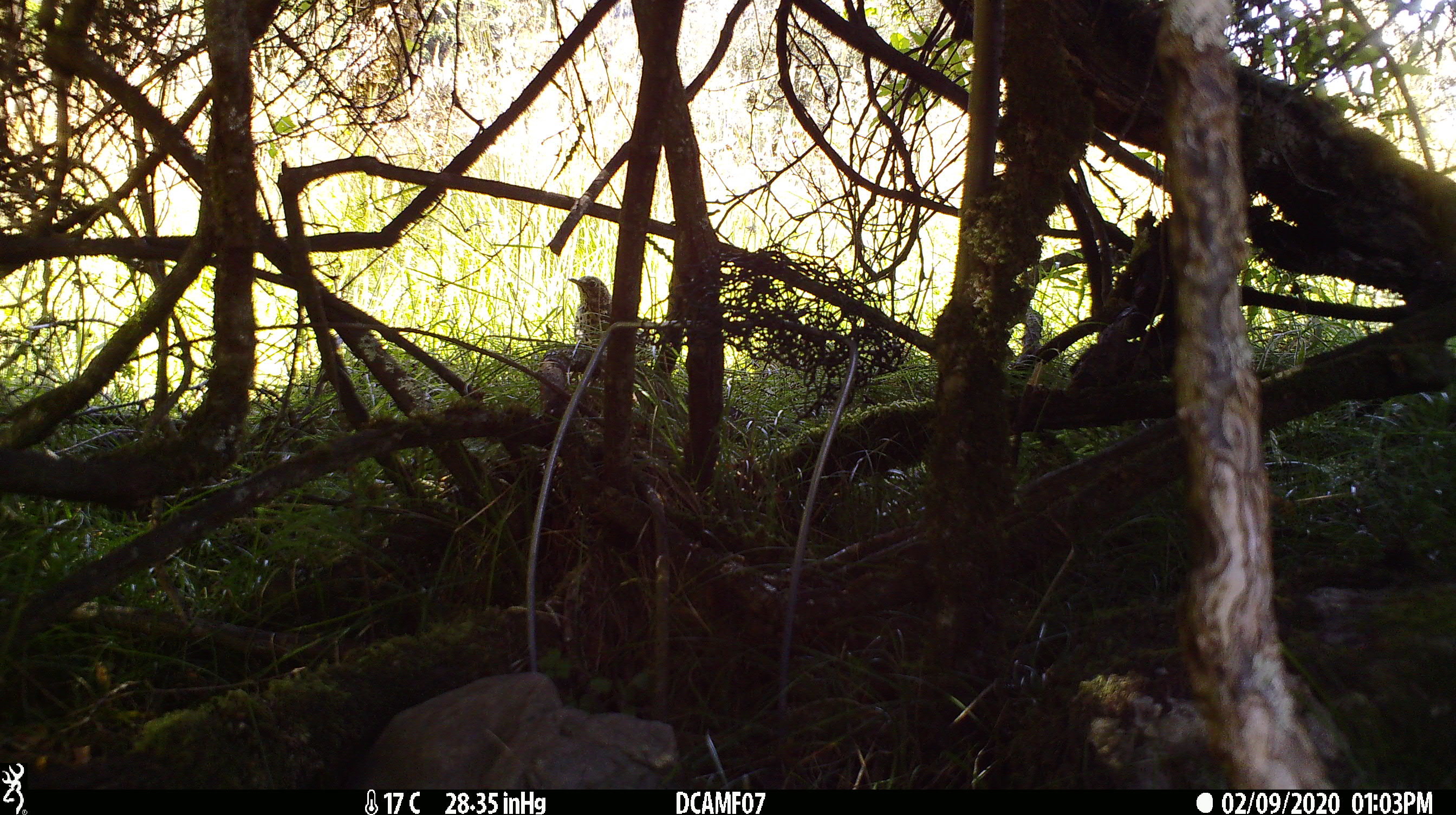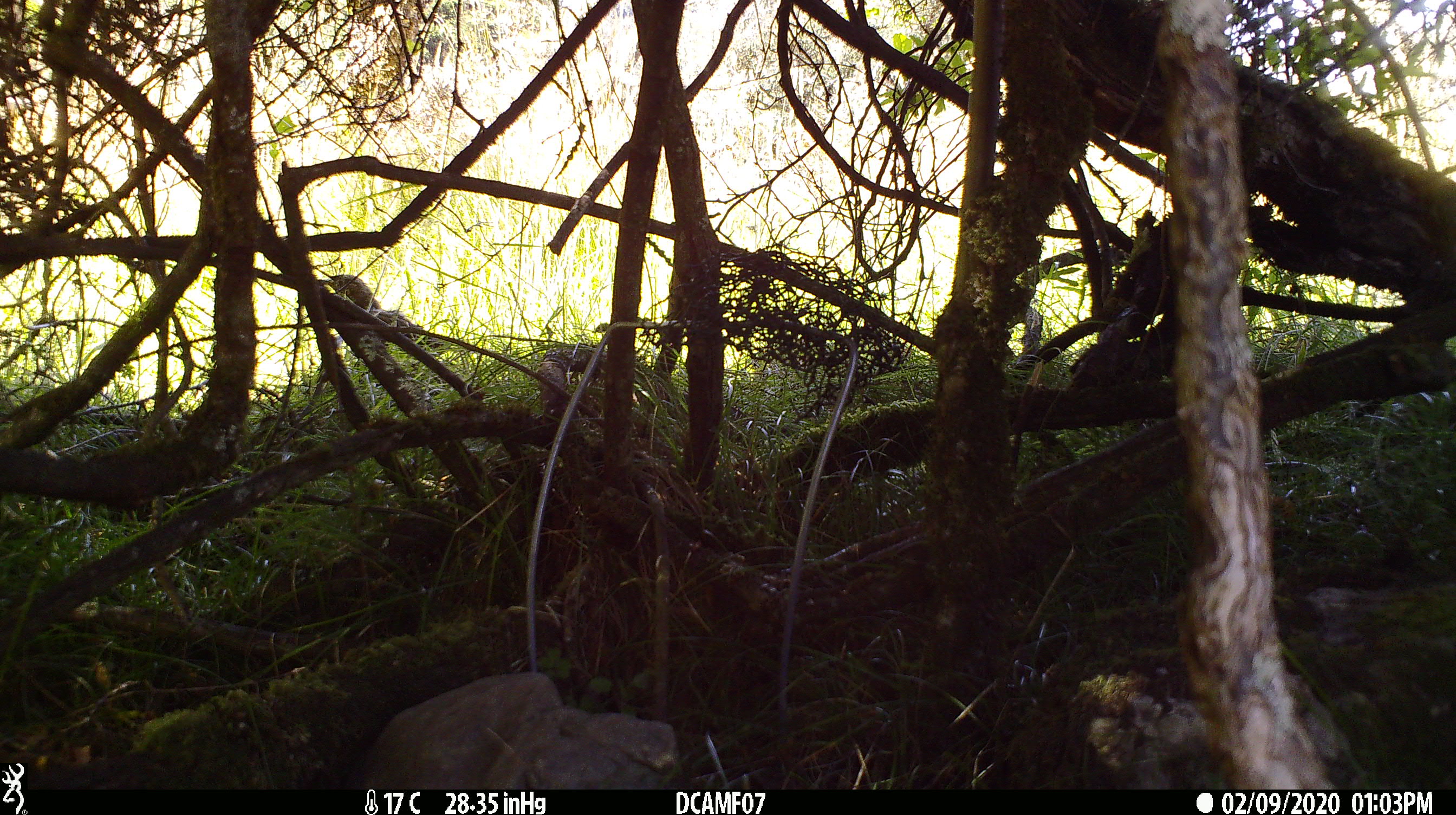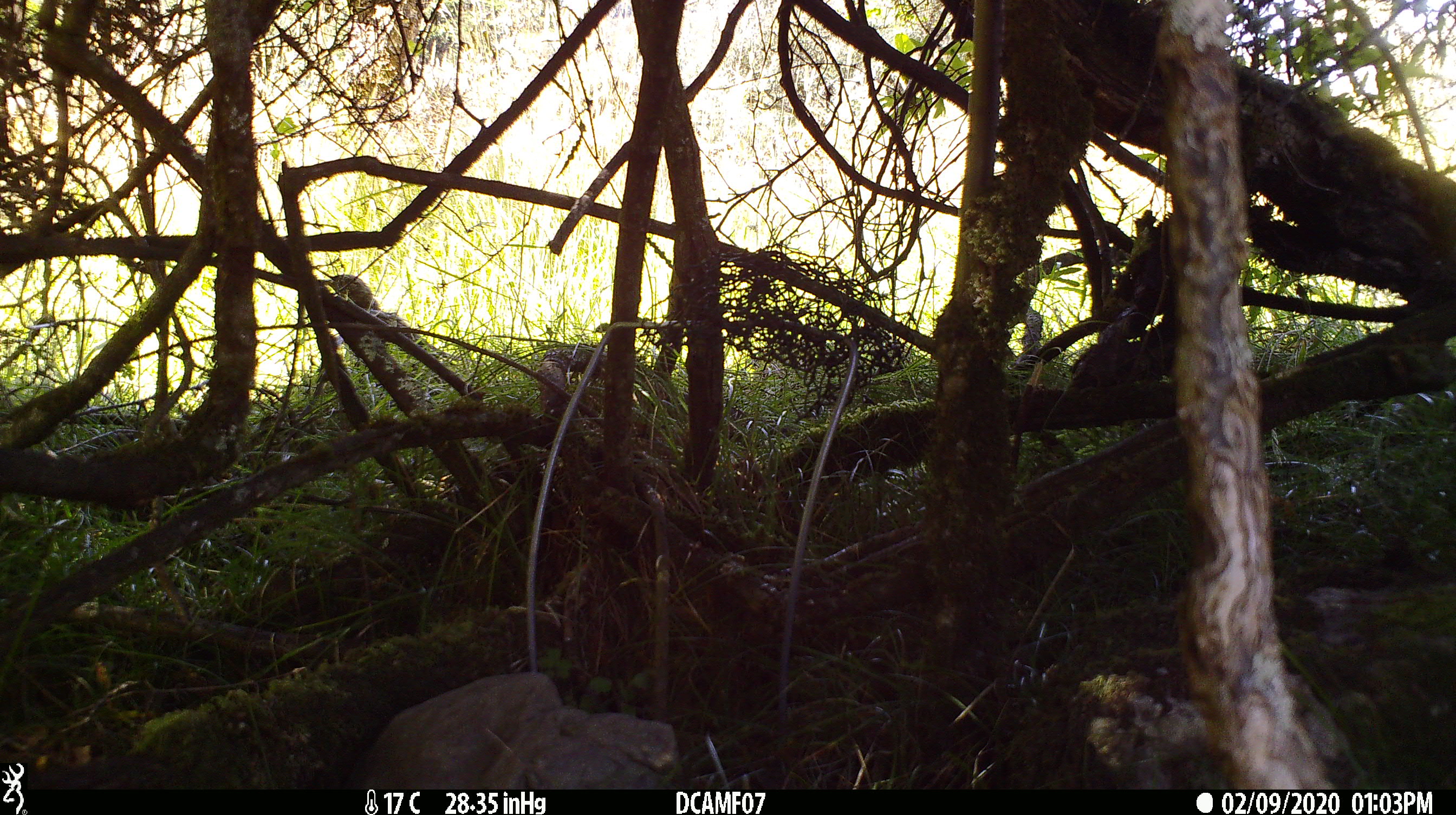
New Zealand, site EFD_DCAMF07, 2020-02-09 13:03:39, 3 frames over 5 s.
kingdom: Animalia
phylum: Chordata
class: Aves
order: Passeriformes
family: Turdidae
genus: Turdus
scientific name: Turdus philomelos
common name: song thrush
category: thrush